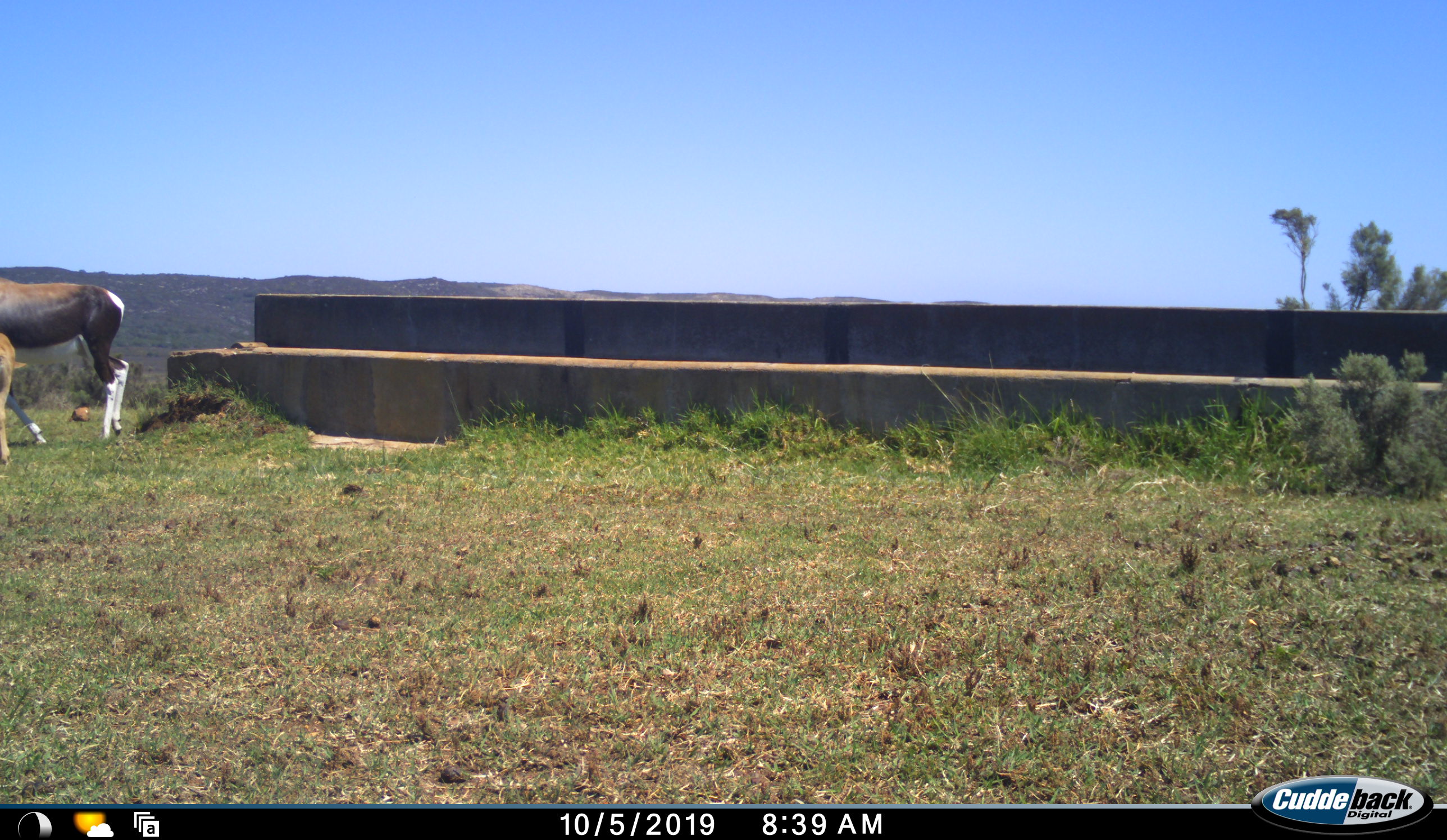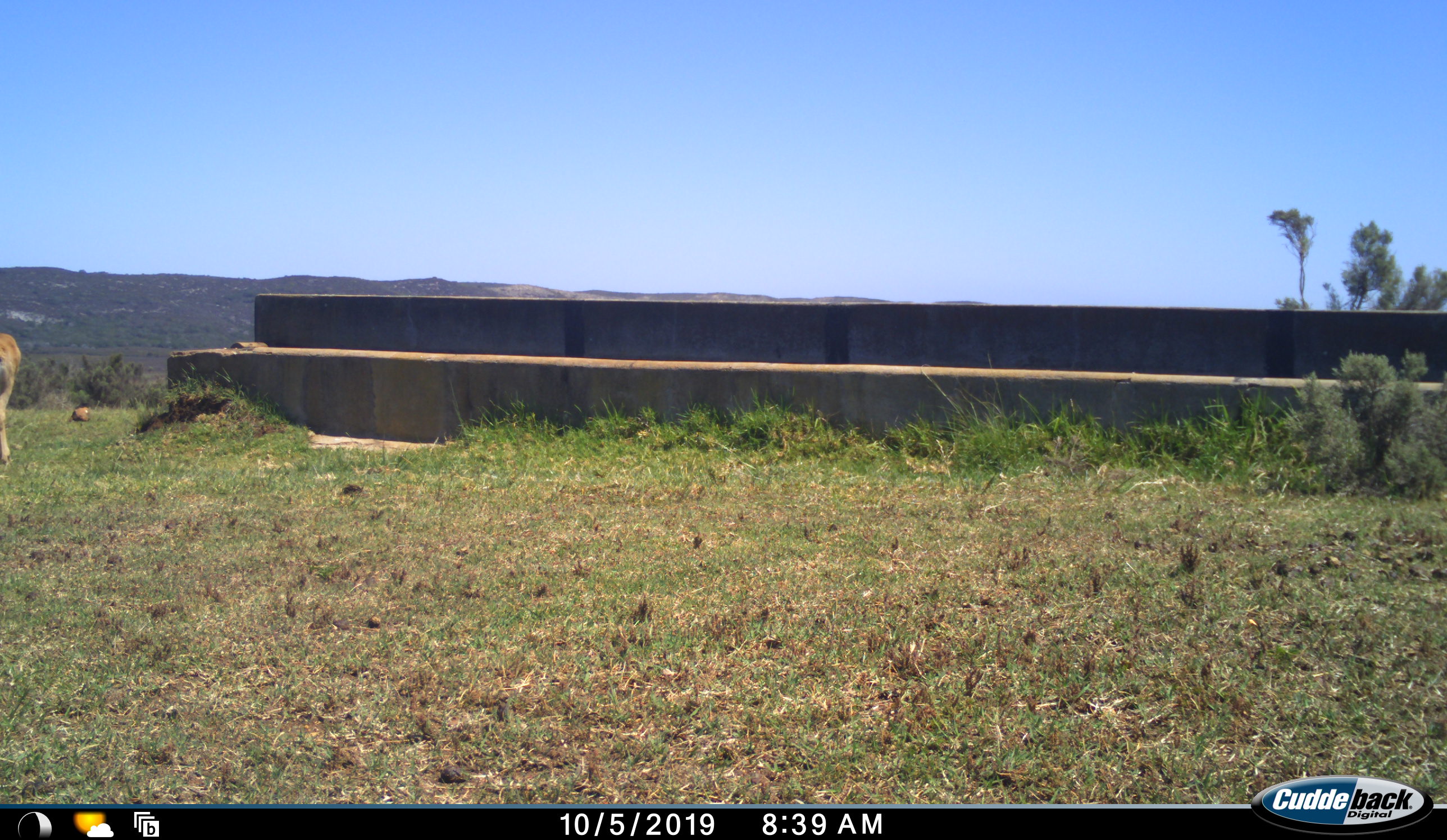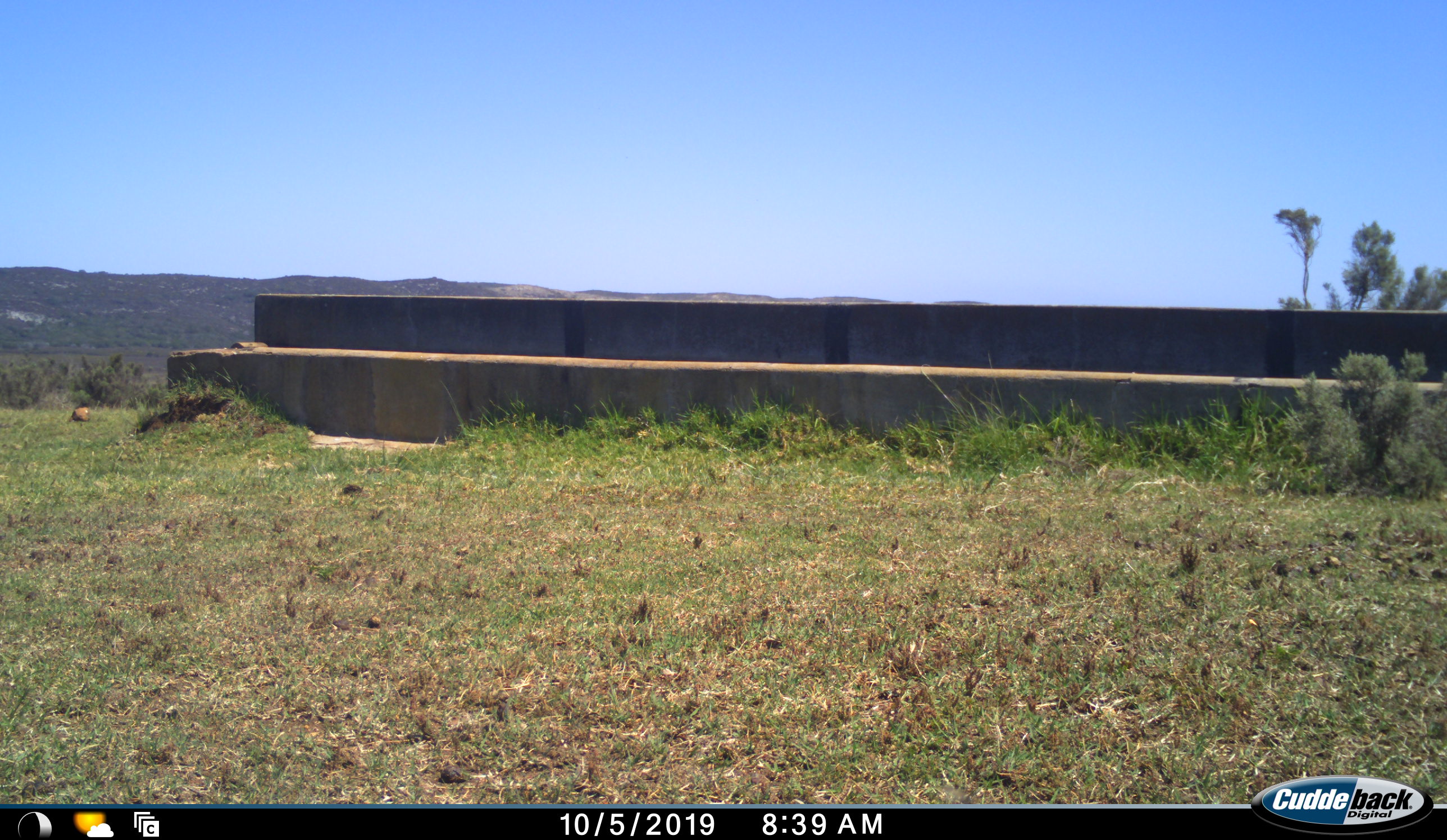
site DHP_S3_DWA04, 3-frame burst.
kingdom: Animalia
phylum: Chordata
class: Mammalia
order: Artiodactyla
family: Bovidae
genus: Damaliscus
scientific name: Damaliscus pygargus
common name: bontebok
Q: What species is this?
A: Bontebok (Damaliscus pygargus).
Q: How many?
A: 1.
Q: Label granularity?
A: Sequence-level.